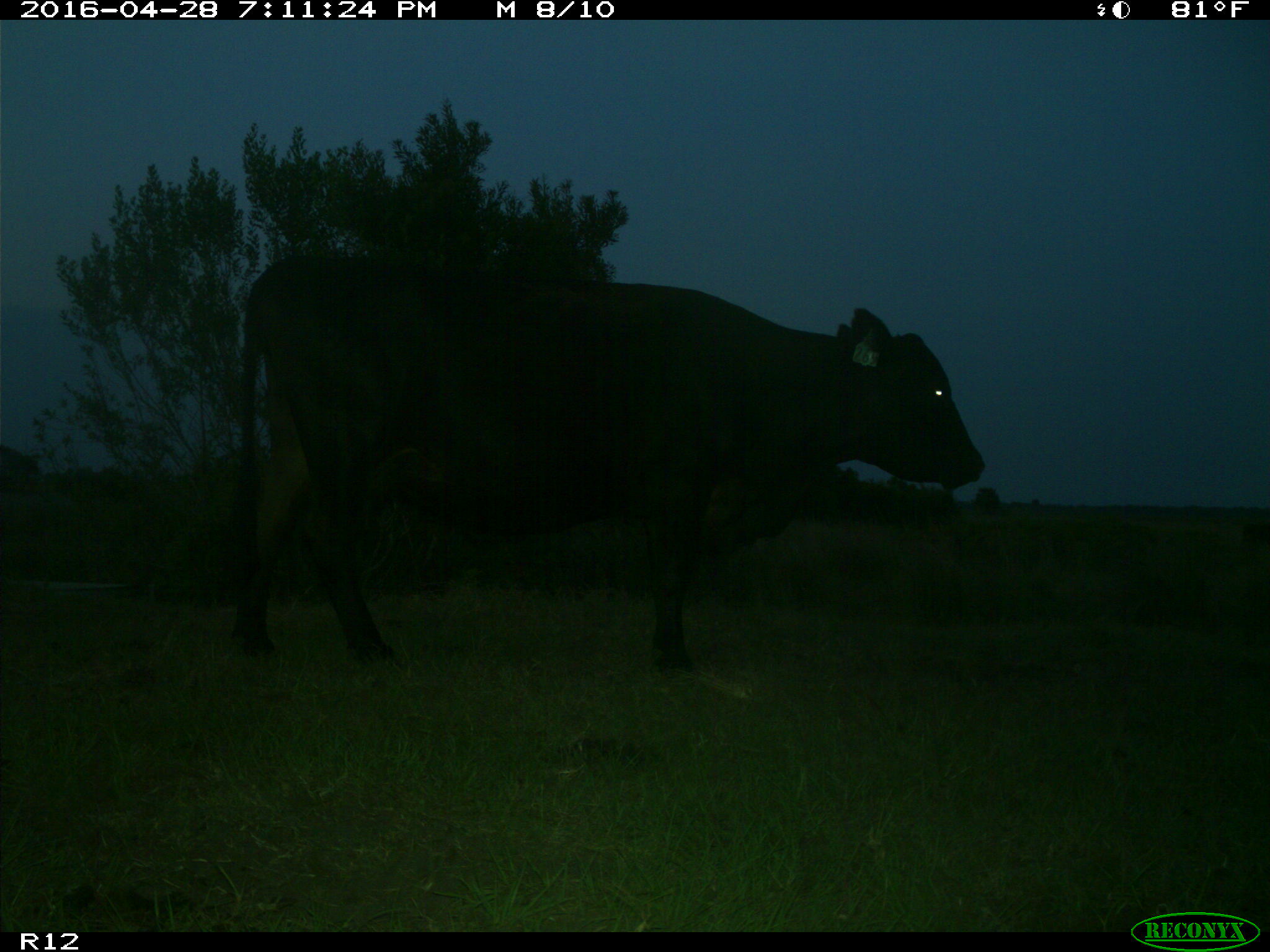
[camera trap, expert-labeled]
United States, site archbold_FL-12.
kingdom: Animalia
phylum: Chordata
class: Mammalia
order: Artiodactyla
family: Bovidae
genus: Bos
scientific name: Bos taurus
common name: domestic cow